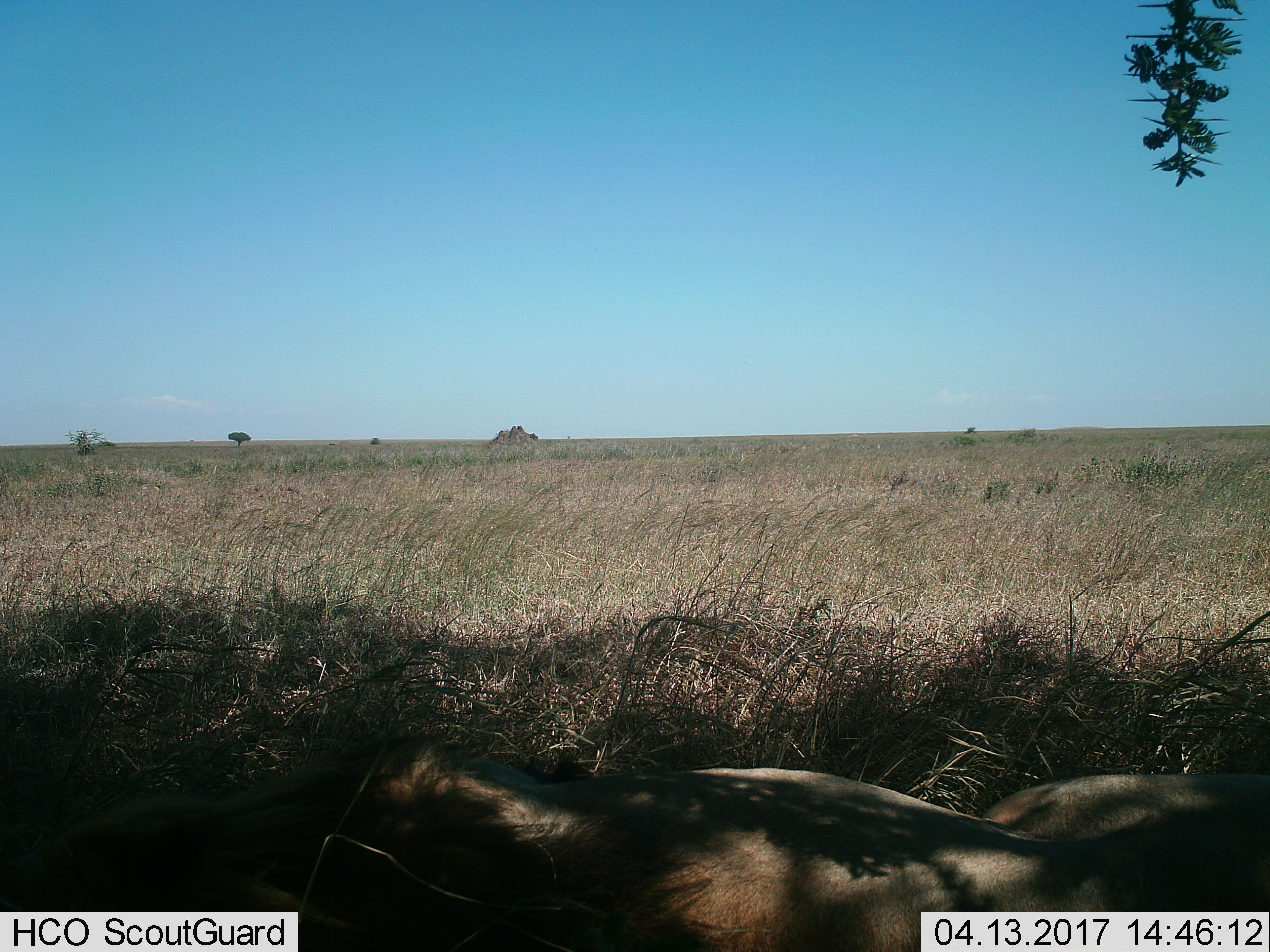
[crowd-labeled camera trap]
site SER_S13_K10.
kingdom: Animalia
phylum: Chordata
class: Mammalia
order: Carnivora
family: Felidae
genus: Panthera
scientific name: Panthera leo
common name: lion male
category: lionmale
Lionmale (lion male) (Panthera leo), count 1. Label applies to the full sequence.